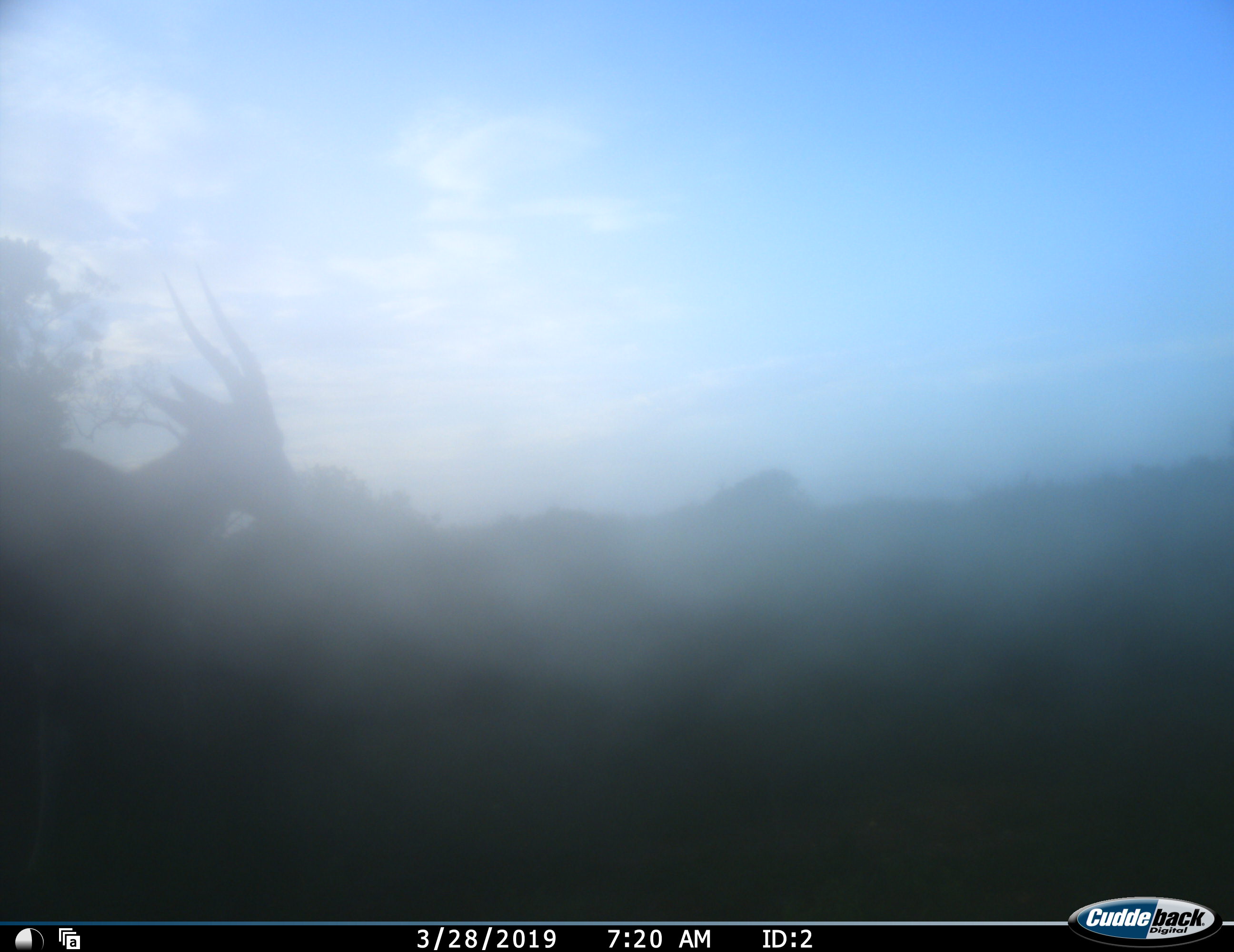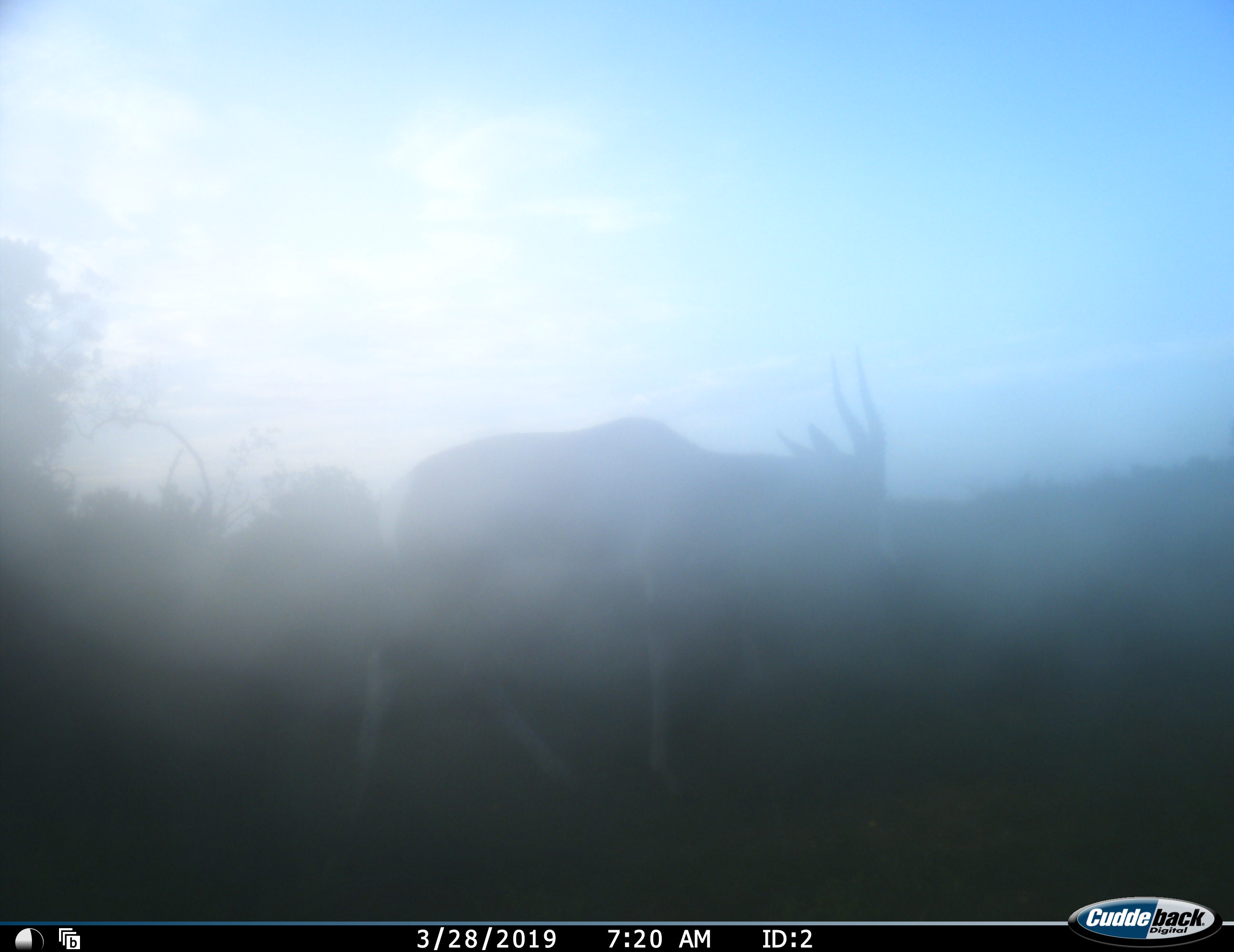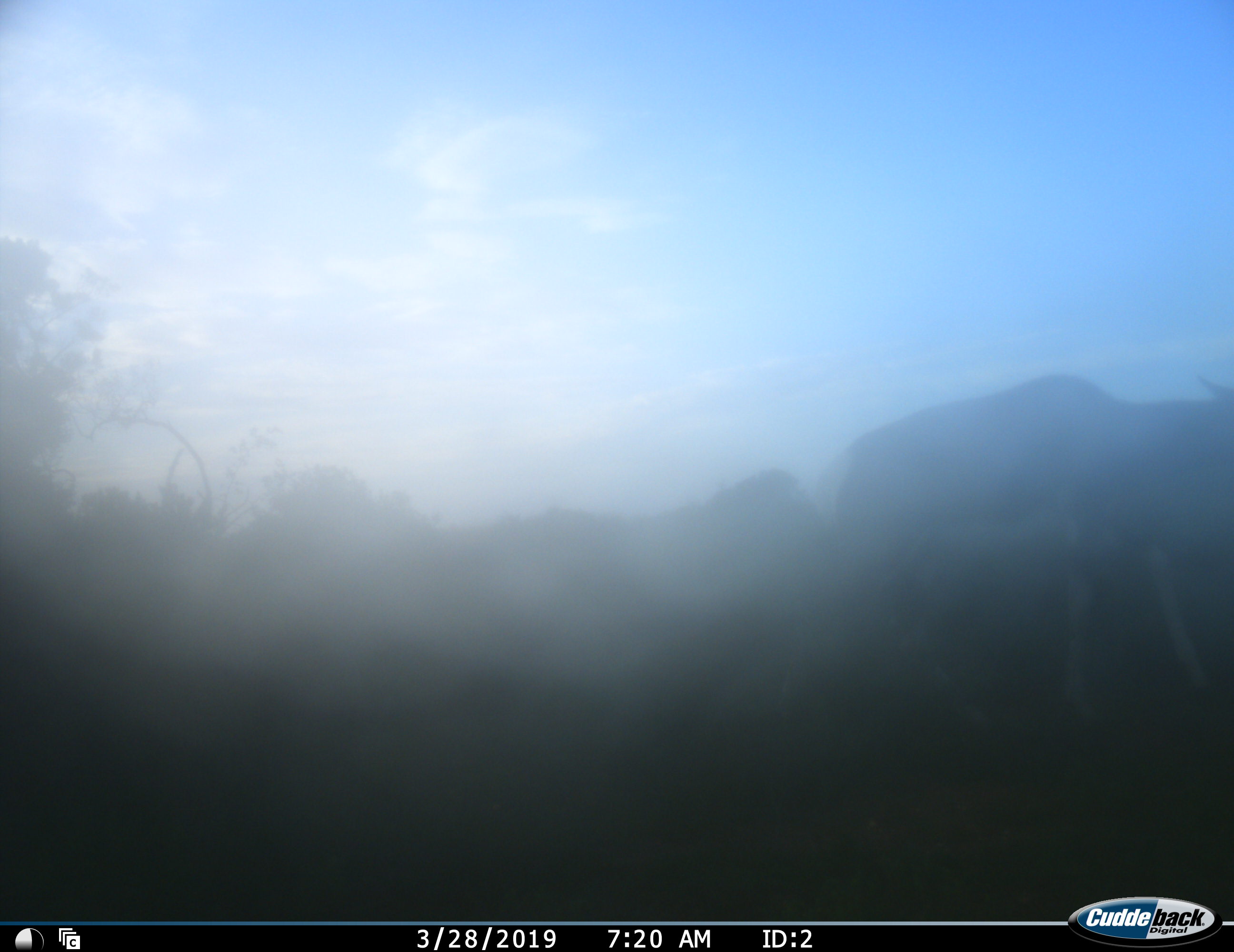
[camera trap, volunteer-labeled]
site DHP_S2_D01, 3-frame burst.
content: unidentified animal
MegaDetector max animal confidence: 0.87